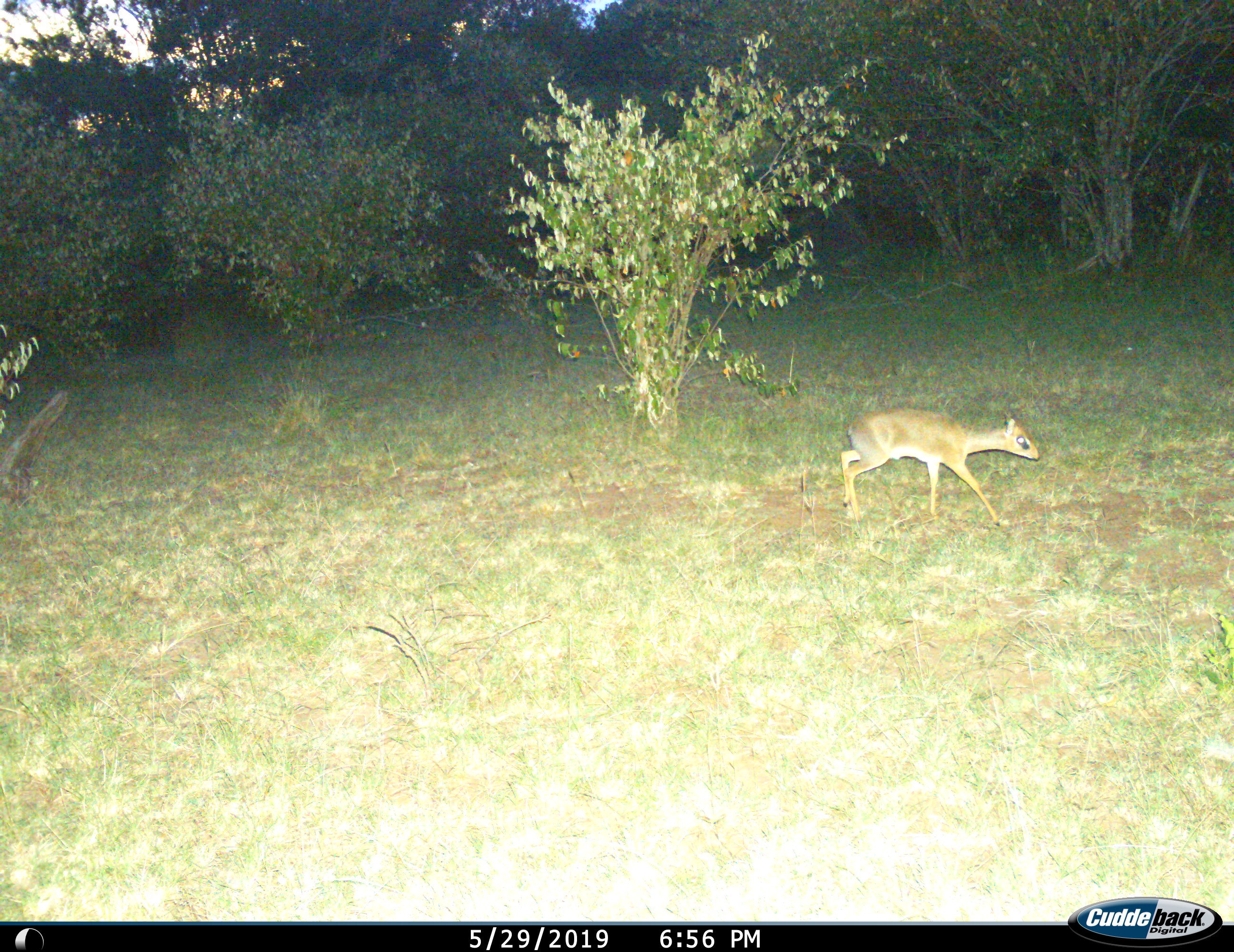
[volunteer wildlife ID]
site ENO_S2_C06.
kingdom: Animalia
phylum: Chordata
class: Mammalia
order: Artiodactyla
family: Bovidae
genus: Madoqua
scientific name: Madoqua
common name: dik-dik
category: dikdik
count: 1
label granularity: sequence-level